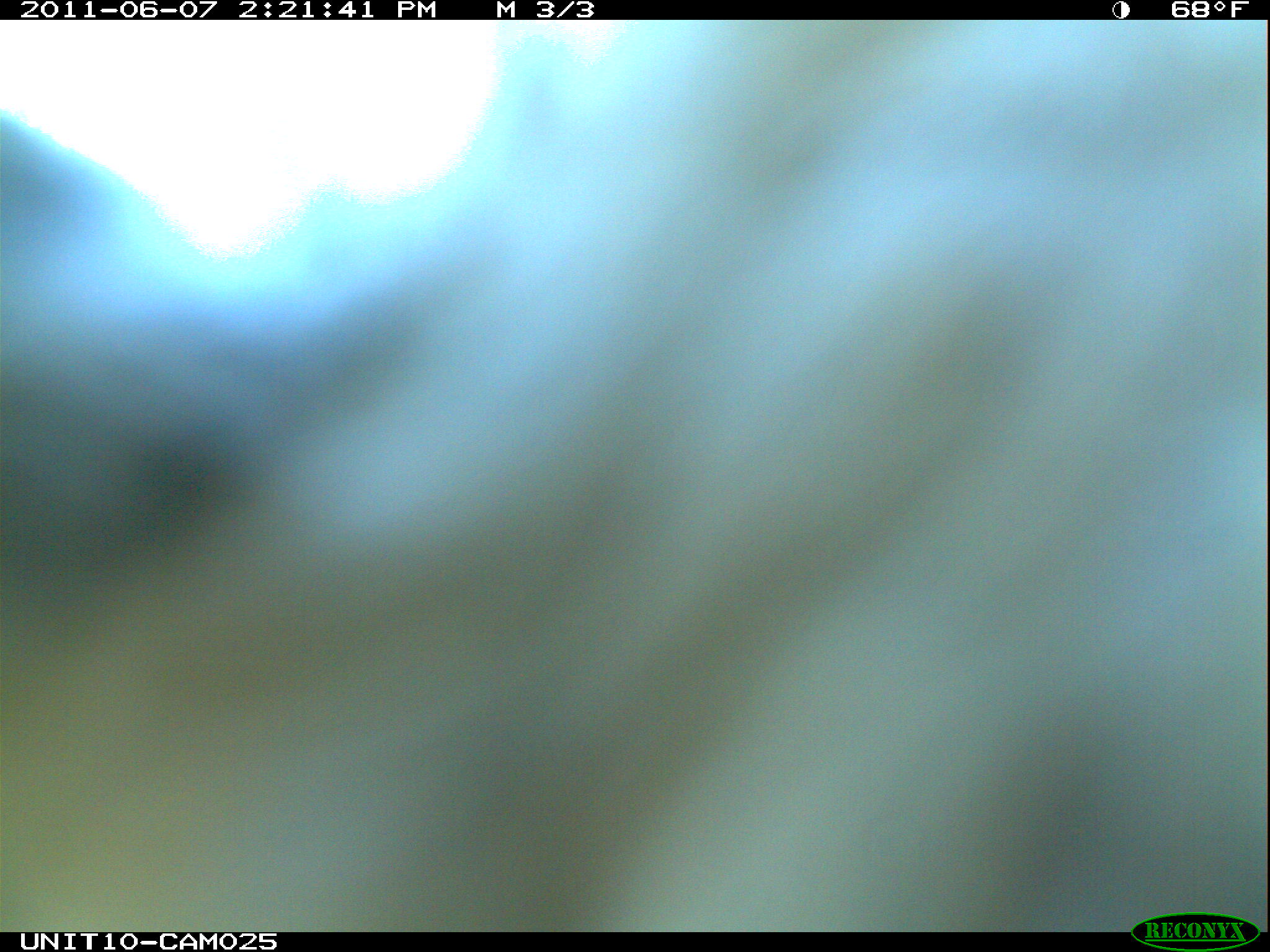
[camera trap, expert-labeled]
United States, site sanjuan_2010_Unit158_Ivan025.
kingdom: Animalia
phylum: Chordata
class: Aves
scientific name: Aves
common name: birds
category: unidentified bird